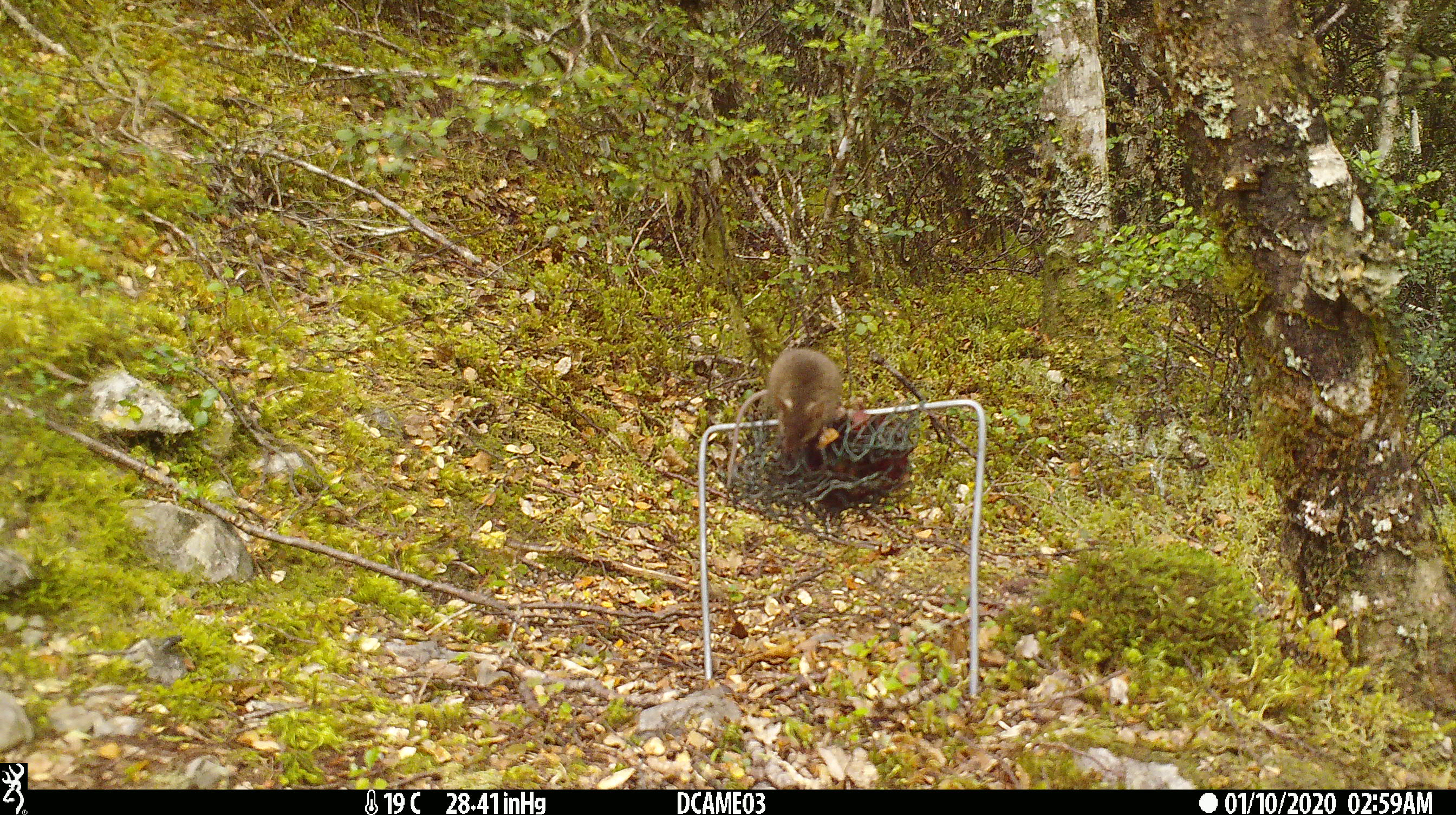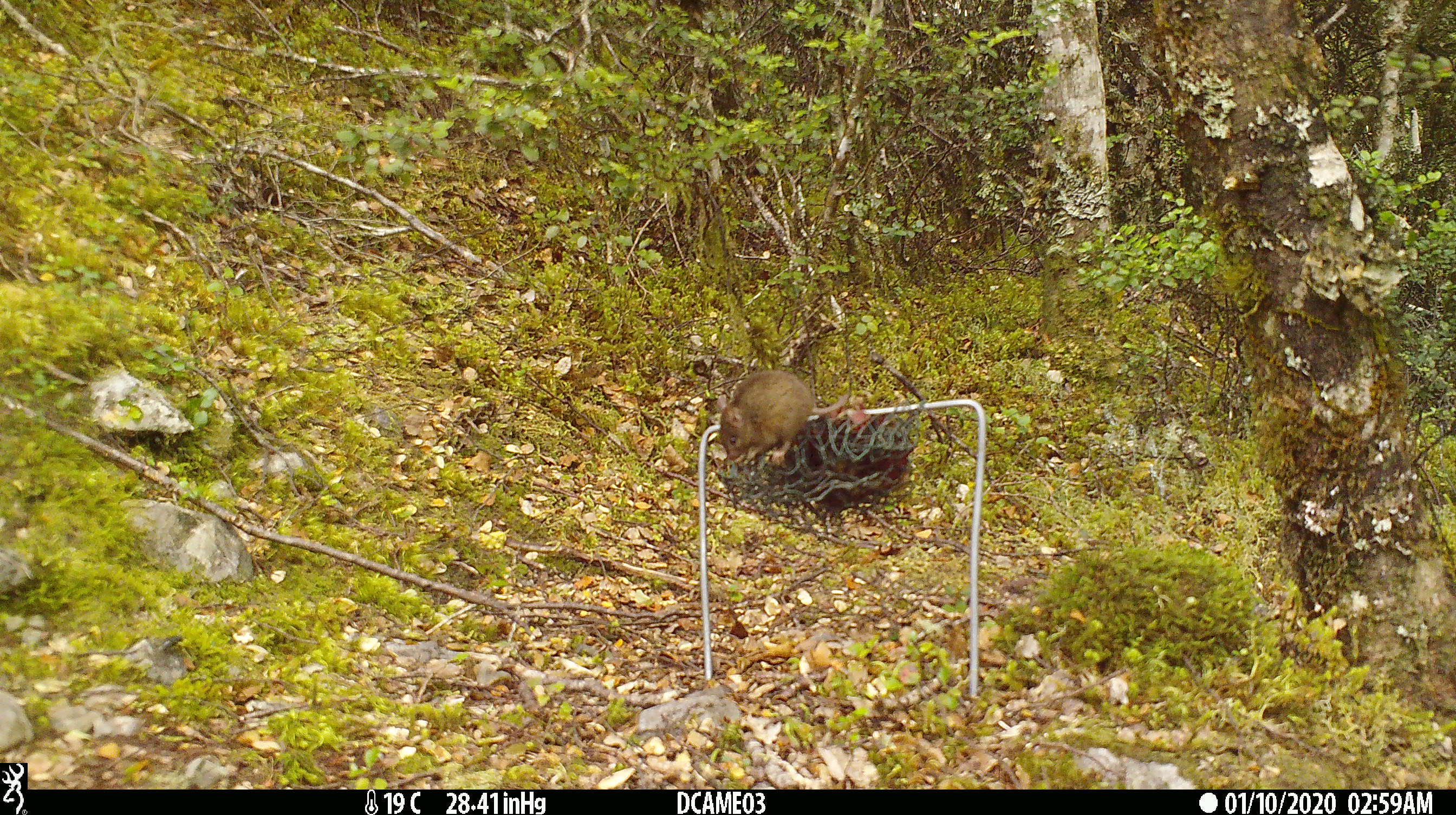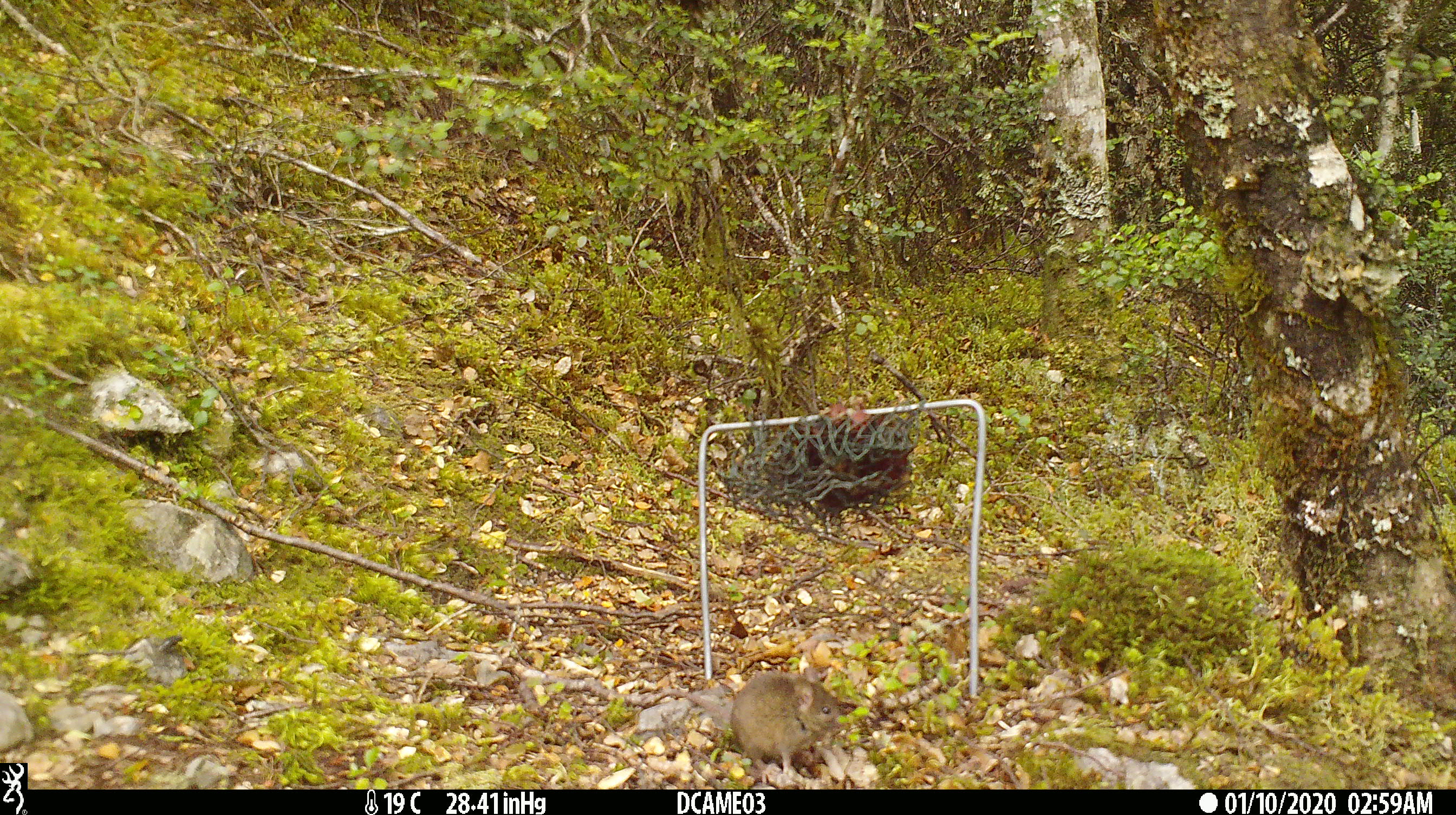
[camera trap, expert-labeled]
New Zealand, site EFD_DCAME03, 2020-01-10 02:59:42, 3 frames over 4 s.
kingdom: Animalia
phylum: Chordata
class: Mammalia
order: Rodentia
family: Muridae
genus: Mus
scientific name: Mus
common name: mouse